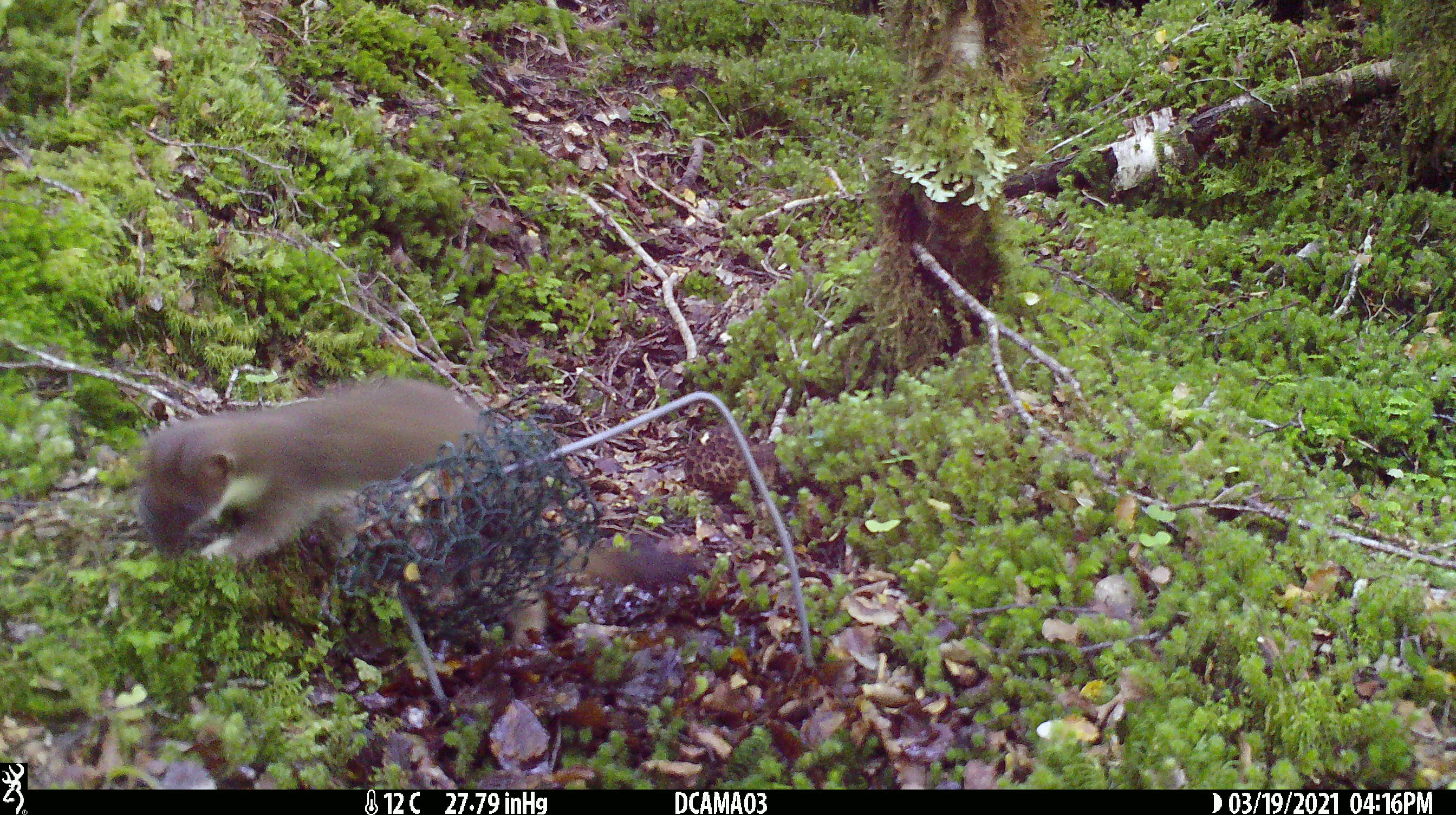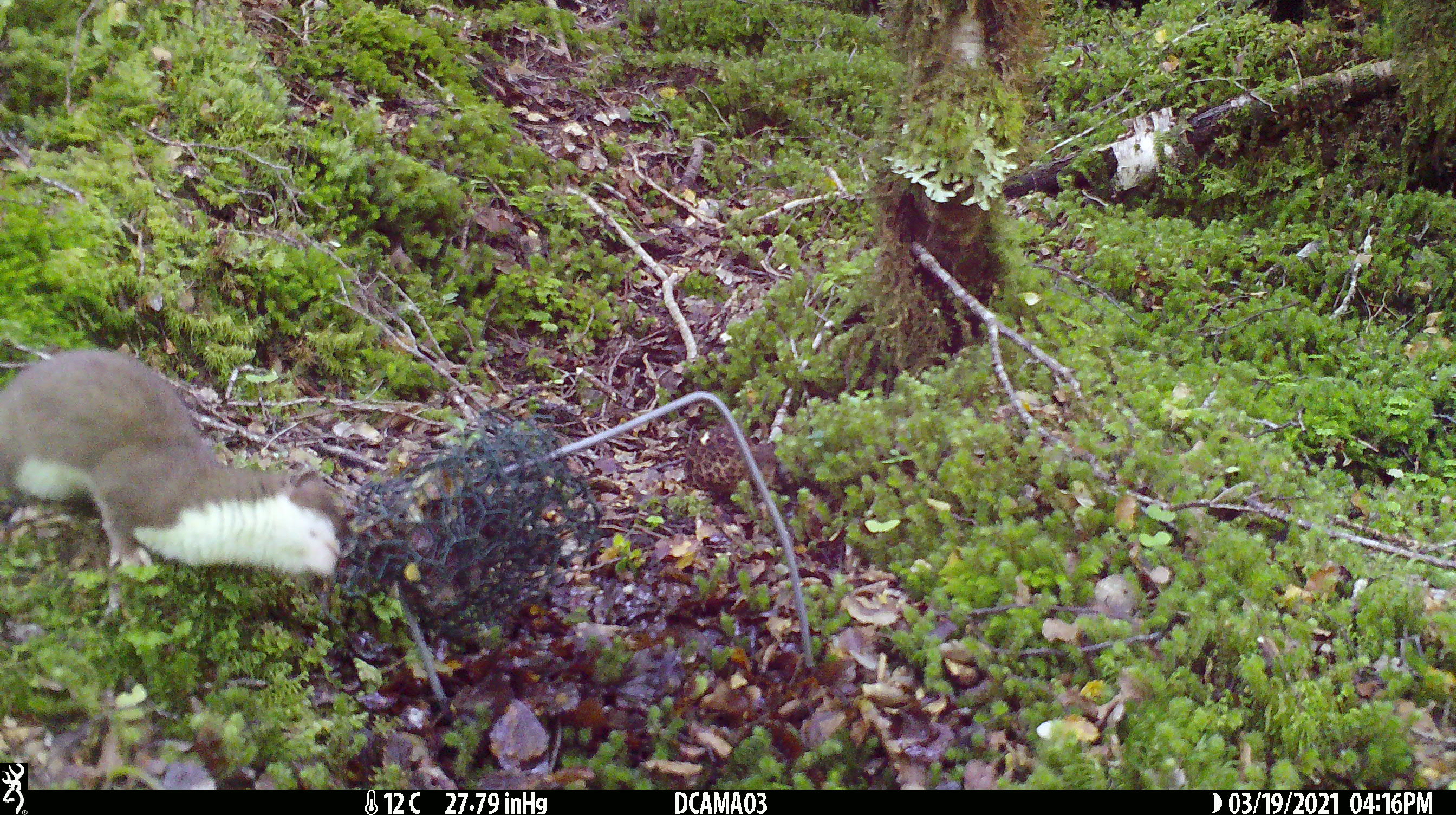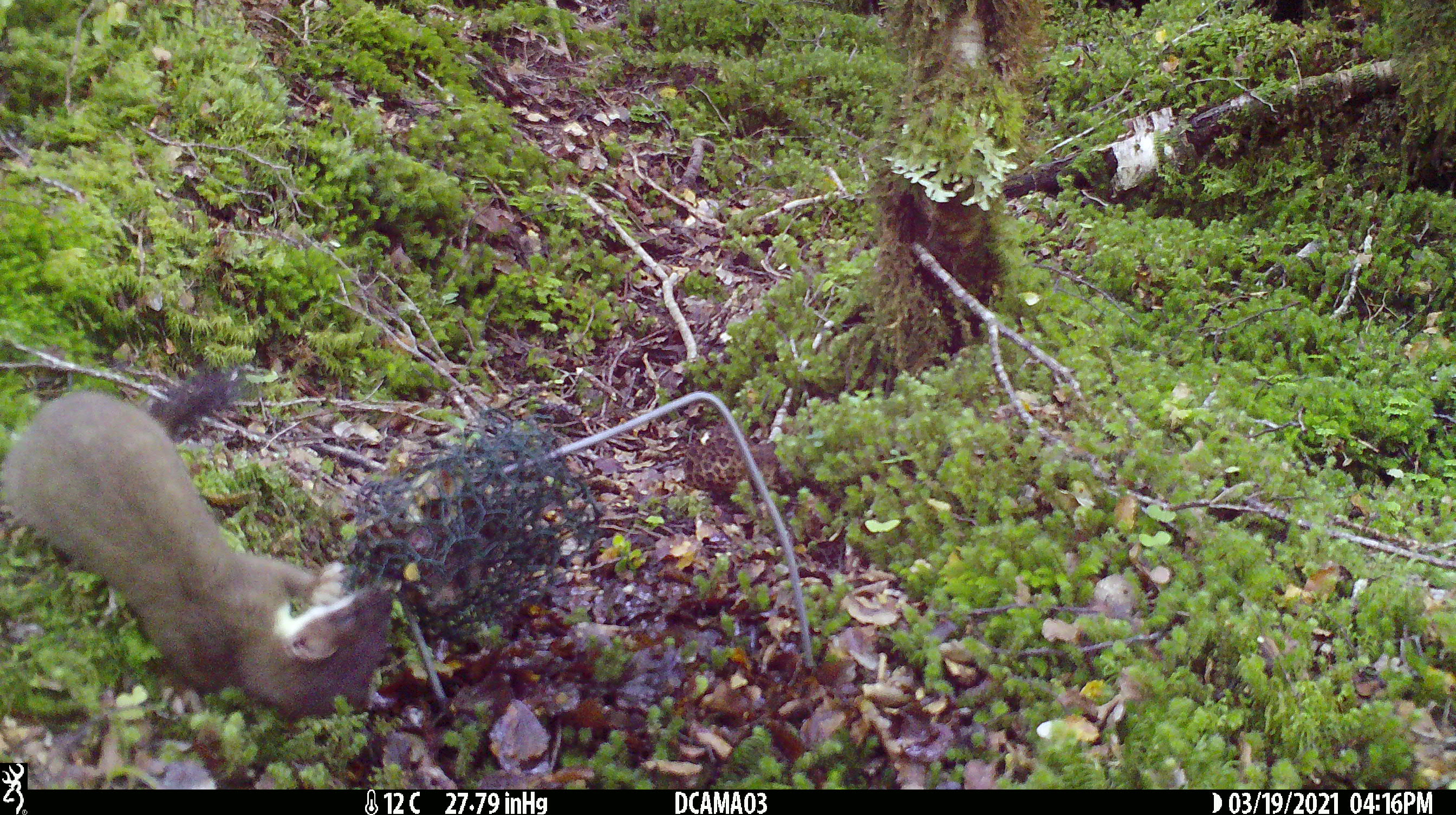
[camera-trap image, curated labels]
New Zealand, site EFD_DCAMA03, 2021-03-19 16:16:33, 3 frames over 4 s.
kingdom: Animalia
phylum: Chordata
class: Mammalia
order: Carnivora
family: Mustelidae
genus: Mustela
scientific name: Mustela erminea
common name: stoat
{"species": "stoat (Mustela erminea)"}